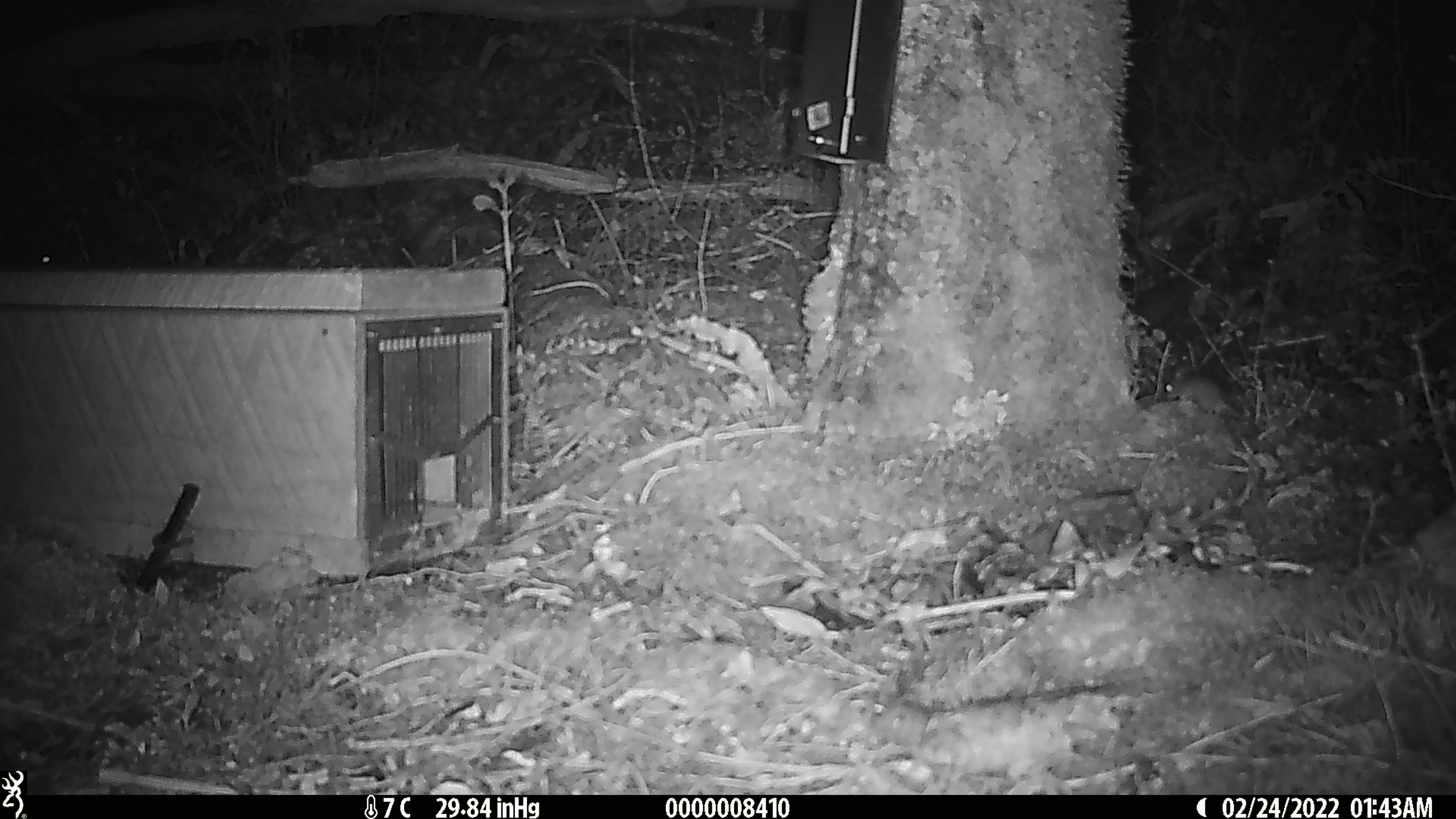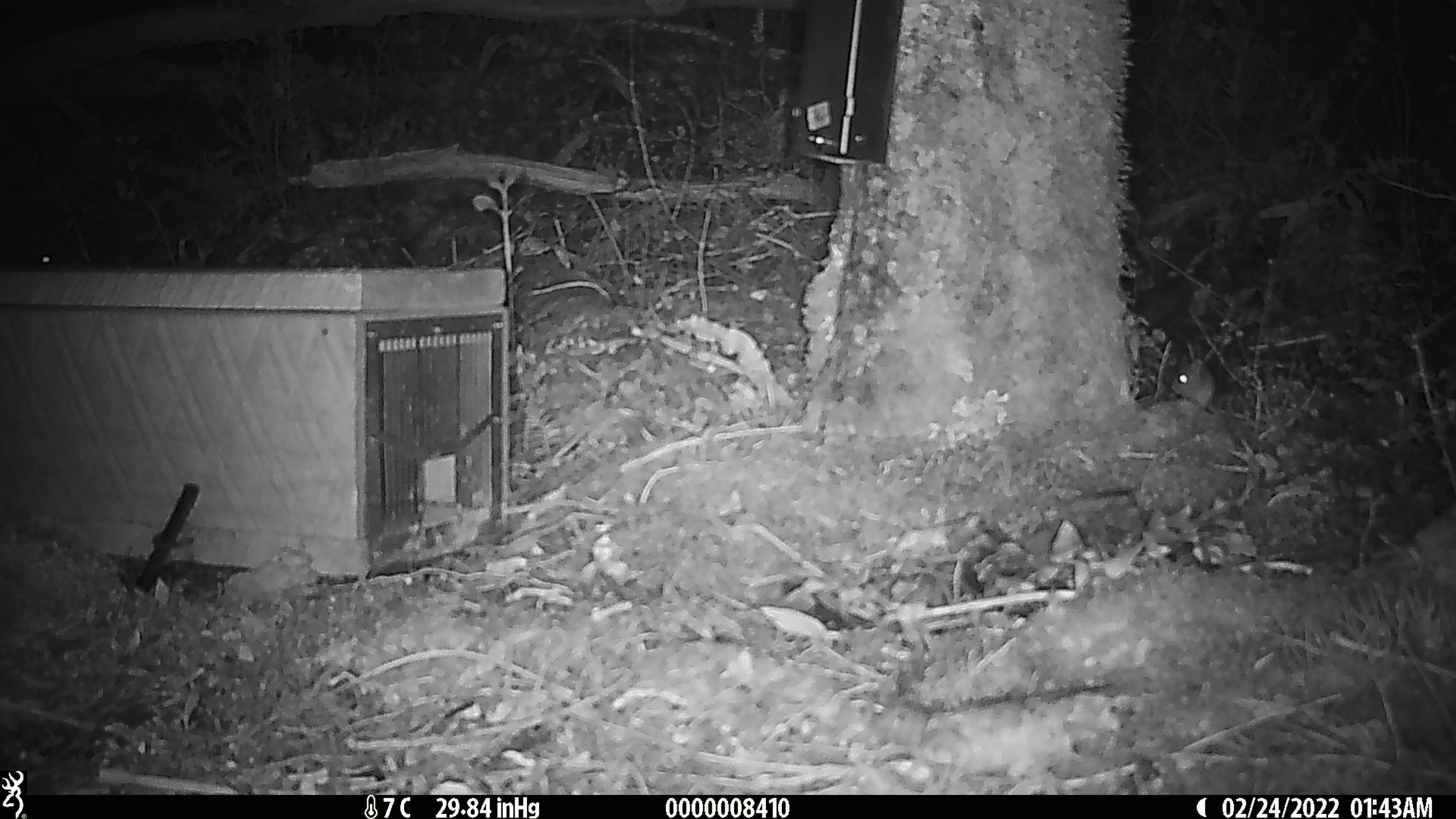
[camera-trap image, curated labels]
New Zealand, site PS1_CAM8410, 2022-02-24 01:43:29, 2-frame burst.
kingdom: Animalia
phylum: Chordata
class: Mammalia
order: Rodentia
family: Muridae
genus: Mus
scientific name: Mus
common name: mouse